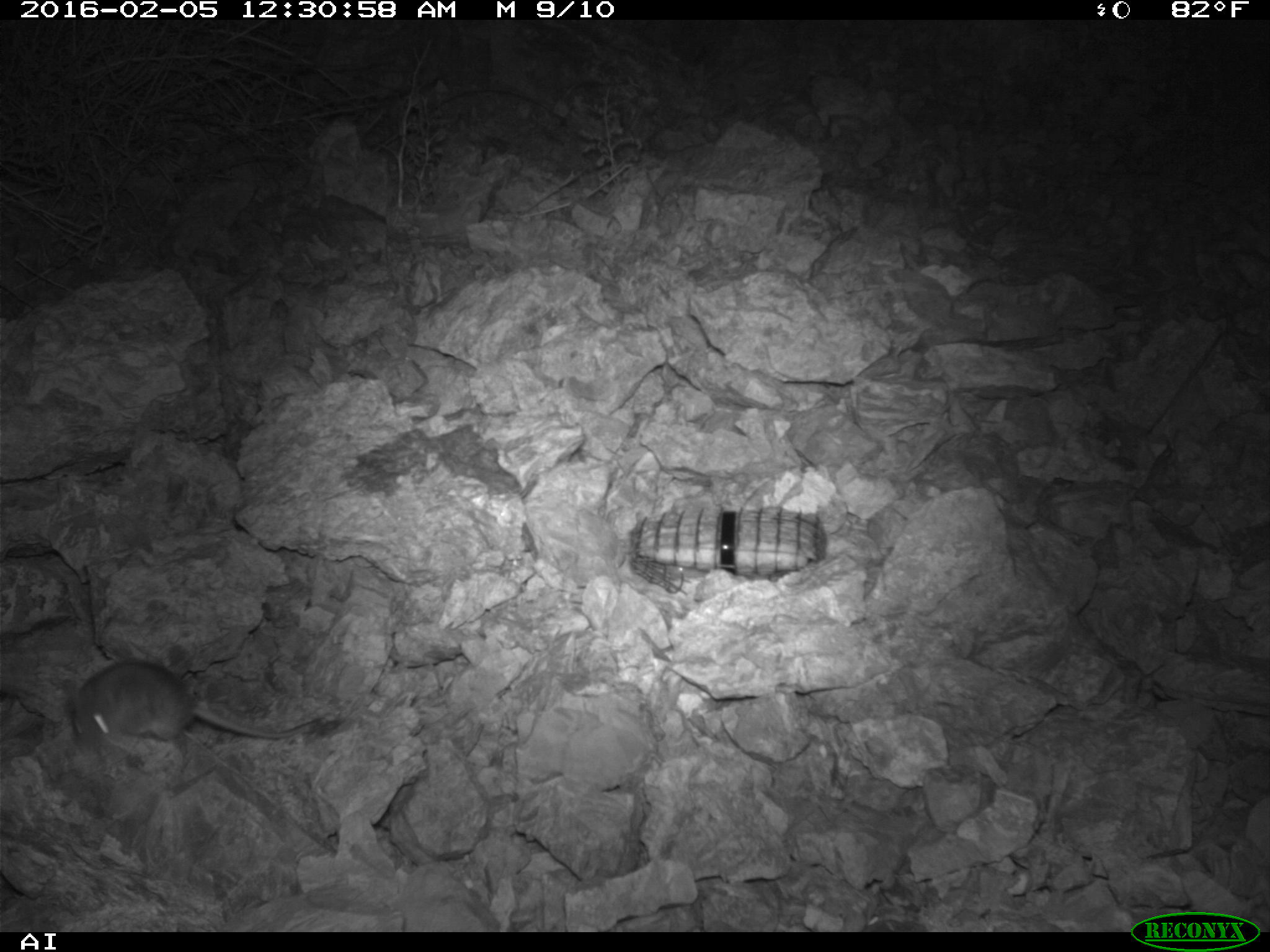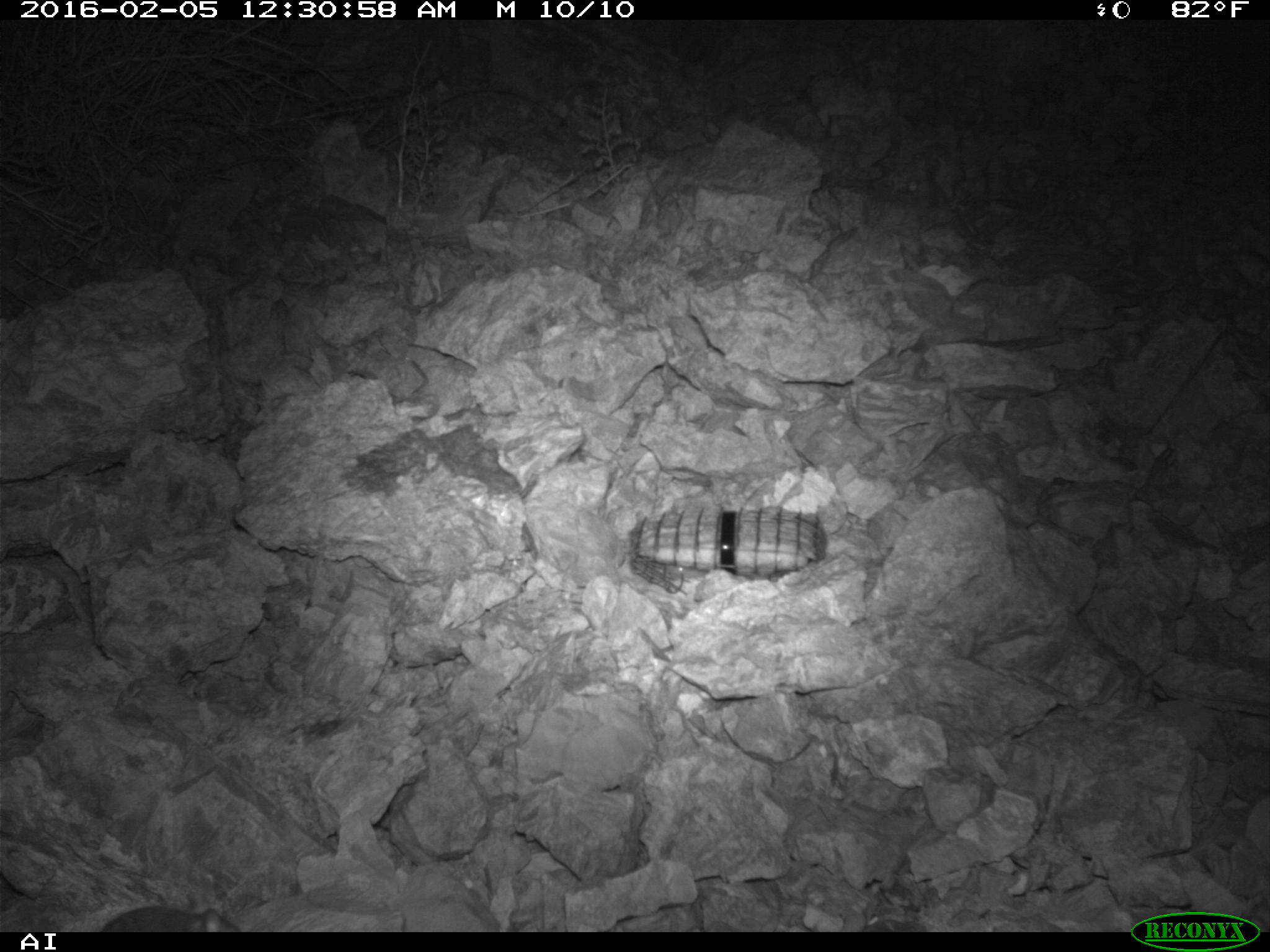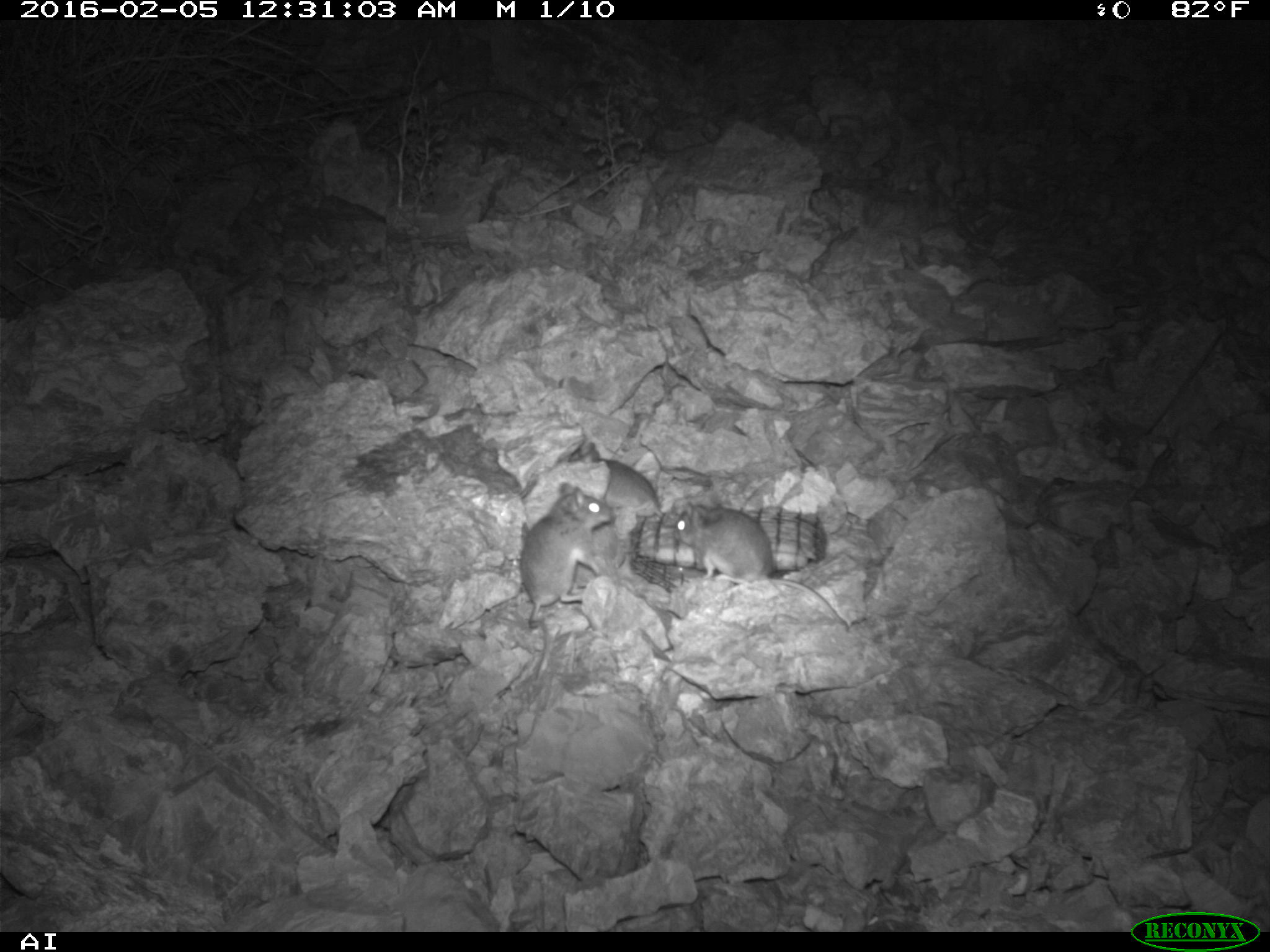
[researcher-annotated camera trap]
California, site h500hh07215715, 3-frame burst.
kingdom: Animalia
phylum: Chordata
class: Mammalia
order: Rodentia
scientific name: Rodentia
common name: rodent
Rodent (Rodentia).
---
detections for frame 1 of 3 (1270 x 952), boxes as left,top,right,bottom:
rodent: 73,661,324,746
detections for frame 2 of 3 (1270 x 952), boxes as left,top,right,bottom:
rodent: 100,907,240,932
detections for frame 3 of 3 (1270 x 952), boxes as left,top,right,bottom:
rodent: 673,501,848,631; 519,482,614,684; 567,440,664,521